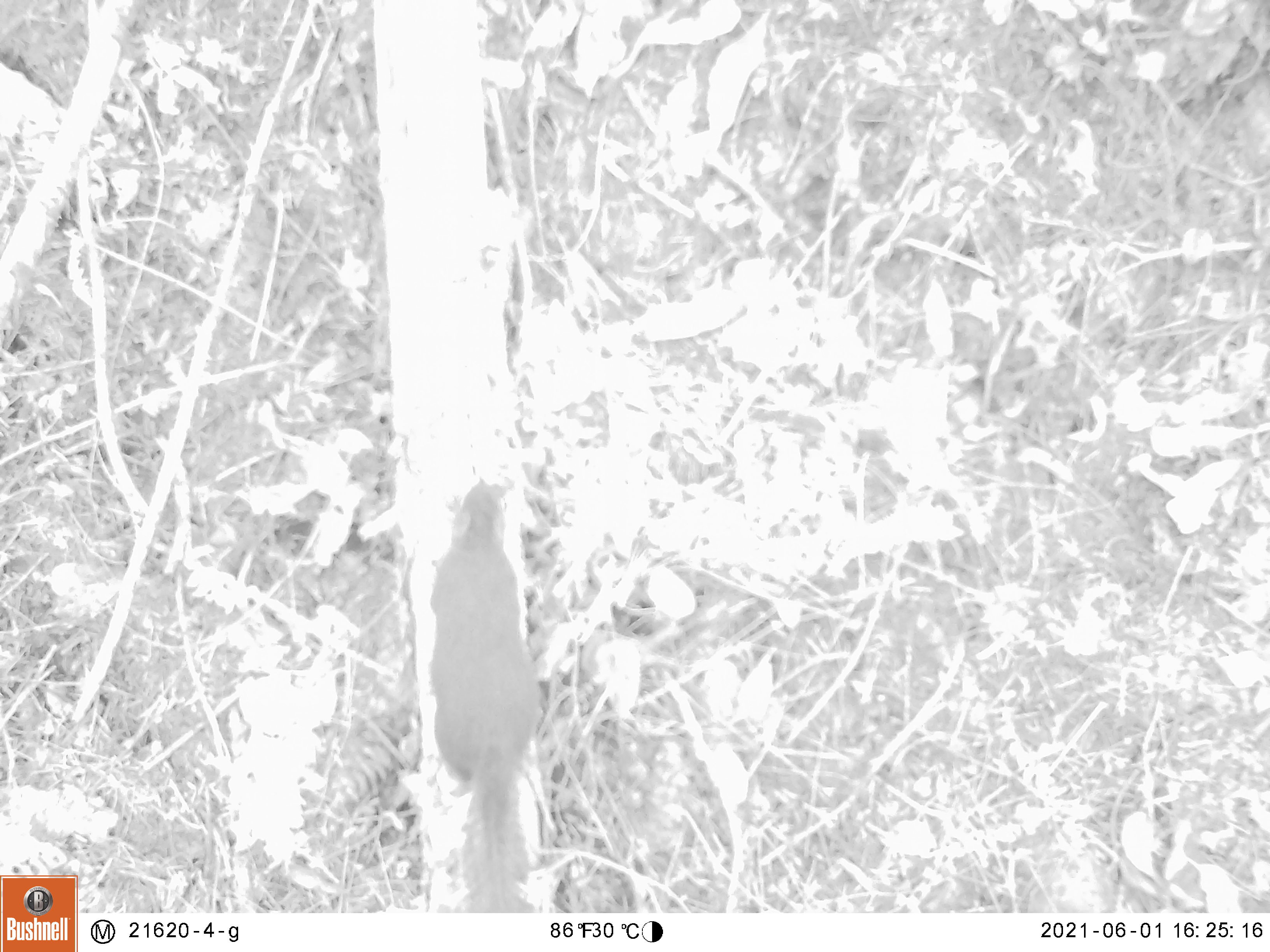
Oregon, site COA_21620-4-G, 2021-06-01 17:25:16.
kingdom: Animalia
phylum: Chordata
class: Mammalia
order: Rodentia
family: Sciuridae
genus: Tamiasciurus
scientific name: Tamiasciurus douglasii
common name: douglas squirrel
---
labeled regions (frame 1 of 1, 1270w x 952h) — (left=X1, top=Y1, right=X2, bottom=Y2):
douglas squirrel: (left=390, top=457, right=563, bottom=913)